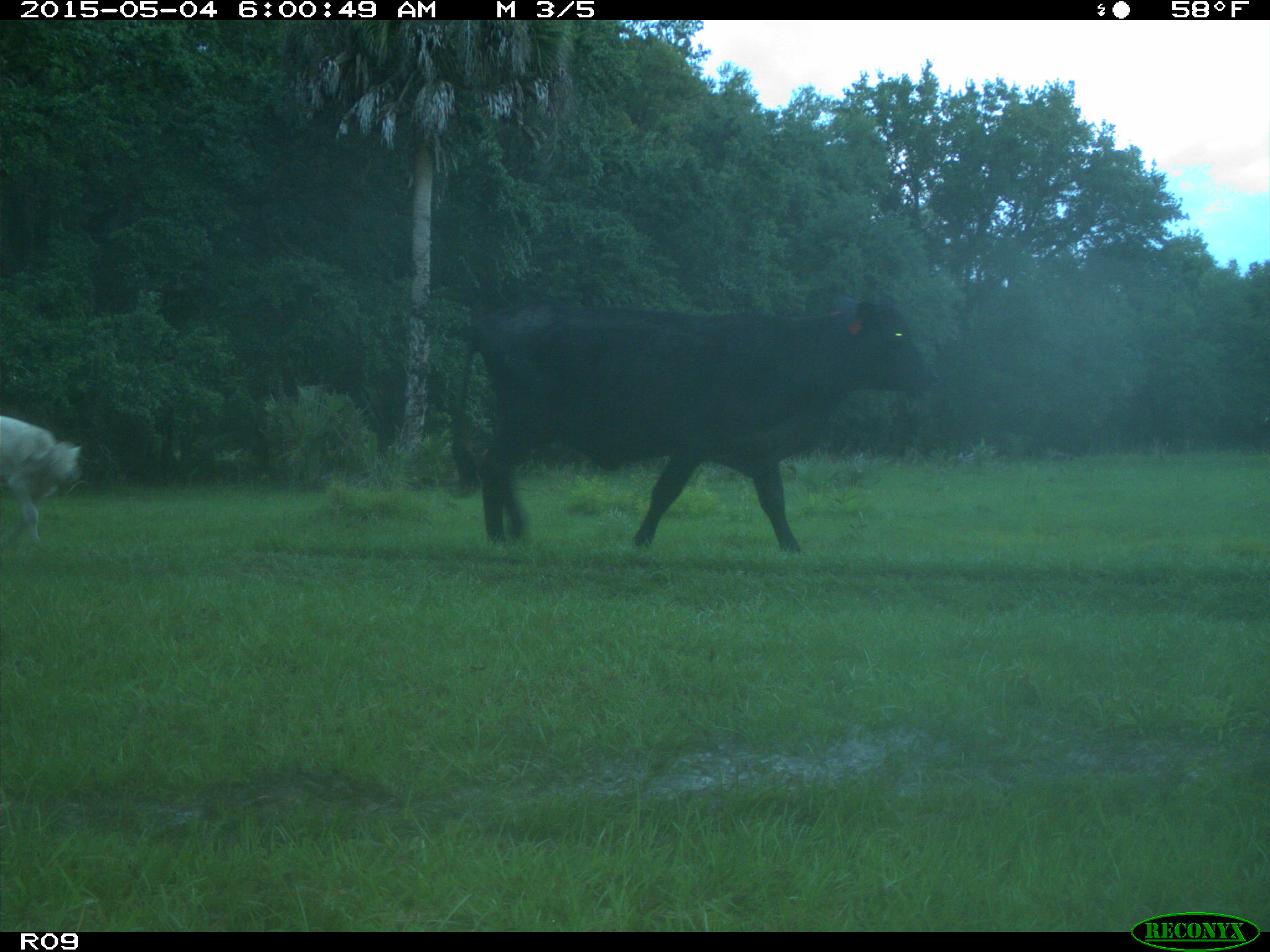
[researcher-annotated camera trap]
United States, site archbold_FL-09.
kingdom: Animalia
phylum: Chordata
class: Mammalia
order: Artiodactyla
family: Bovidae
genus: Bos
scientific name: Bos taurus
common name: domestic cow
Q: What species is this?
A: Bos taurus (domestic cow).